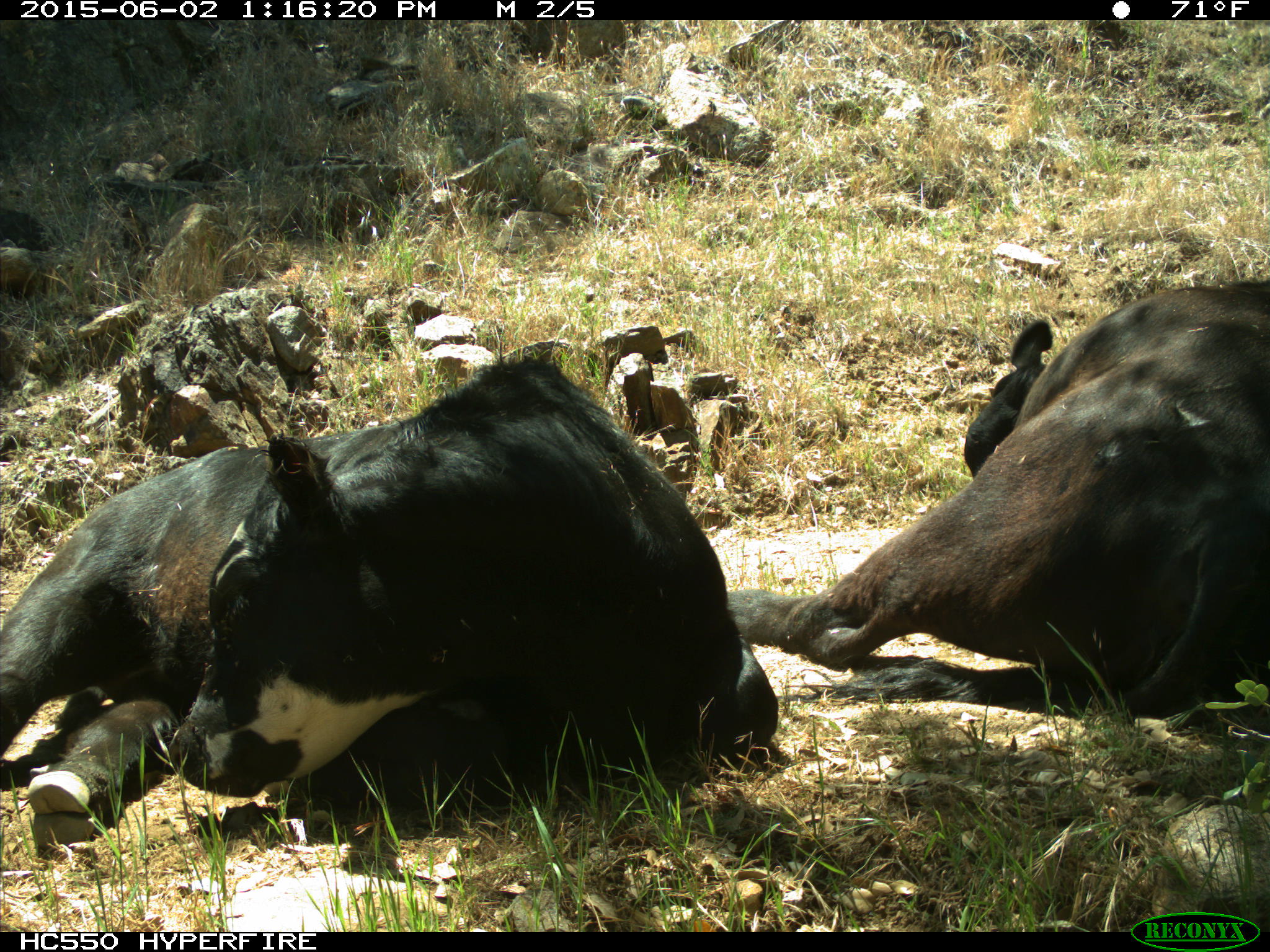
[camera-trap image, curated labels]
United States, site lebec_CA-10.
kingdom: Animalia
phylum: Chordata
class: Mammalia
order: Artiodactyla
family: Bovidae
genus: Bos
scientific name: Bos taurus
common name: domestic cow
Bos taurus (domestic cow).